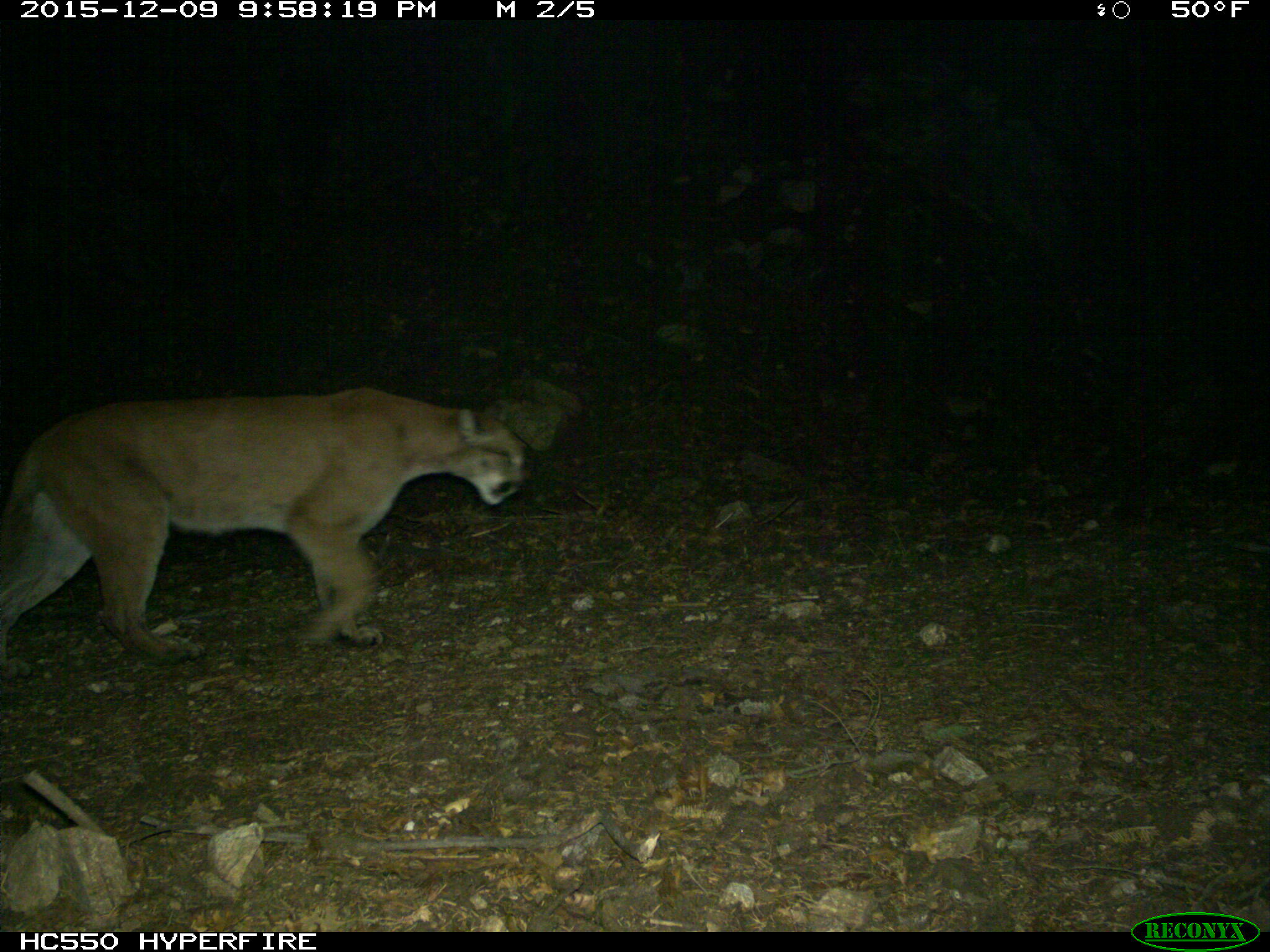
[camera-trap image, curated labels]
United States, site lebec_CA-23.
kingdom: Animalia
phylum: Chordata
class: Mammalia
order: Carnivora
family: Felidae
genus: Puma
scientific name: Puma concolor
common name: mountain lion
Puma concolor (mountain lion).